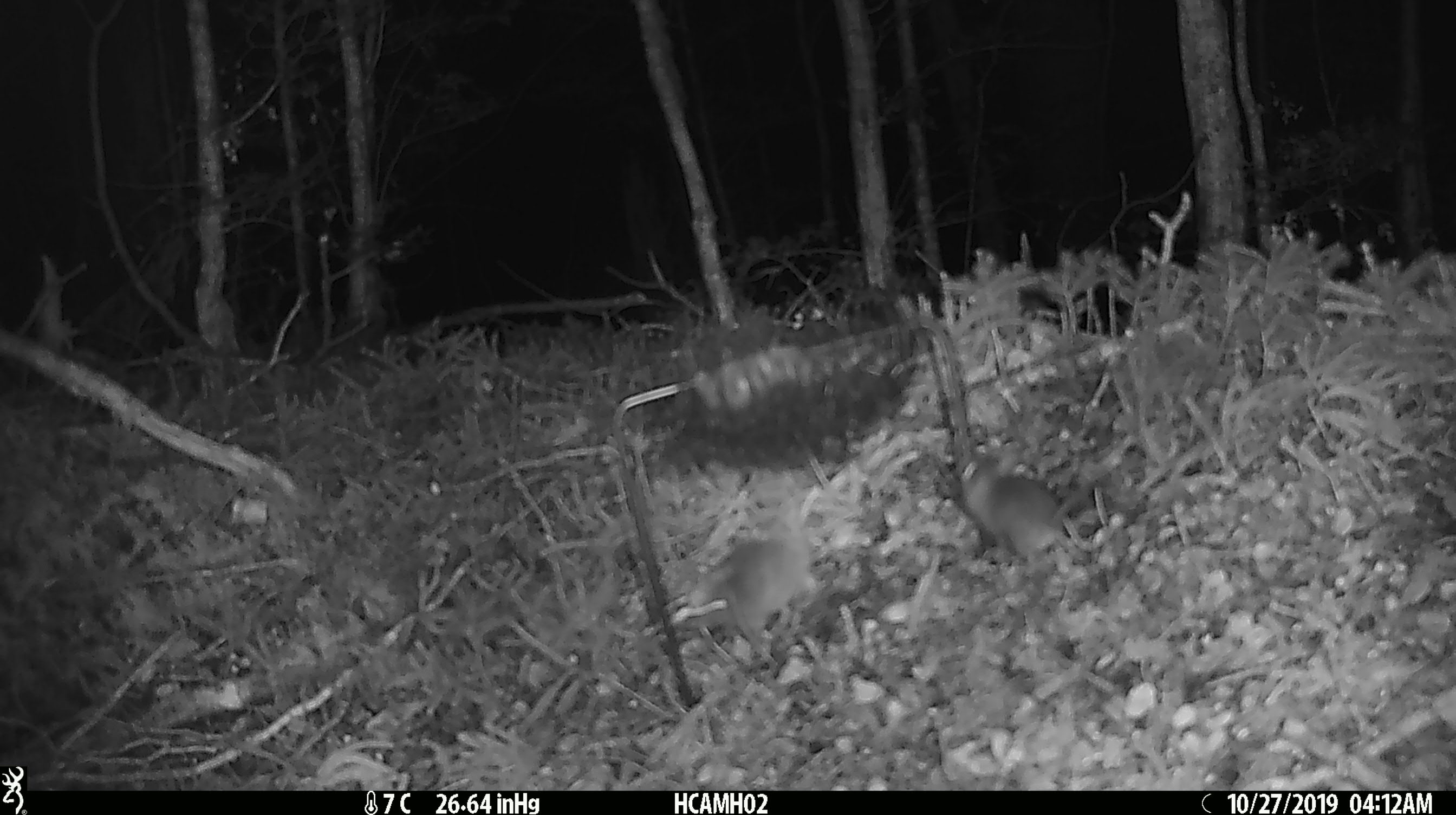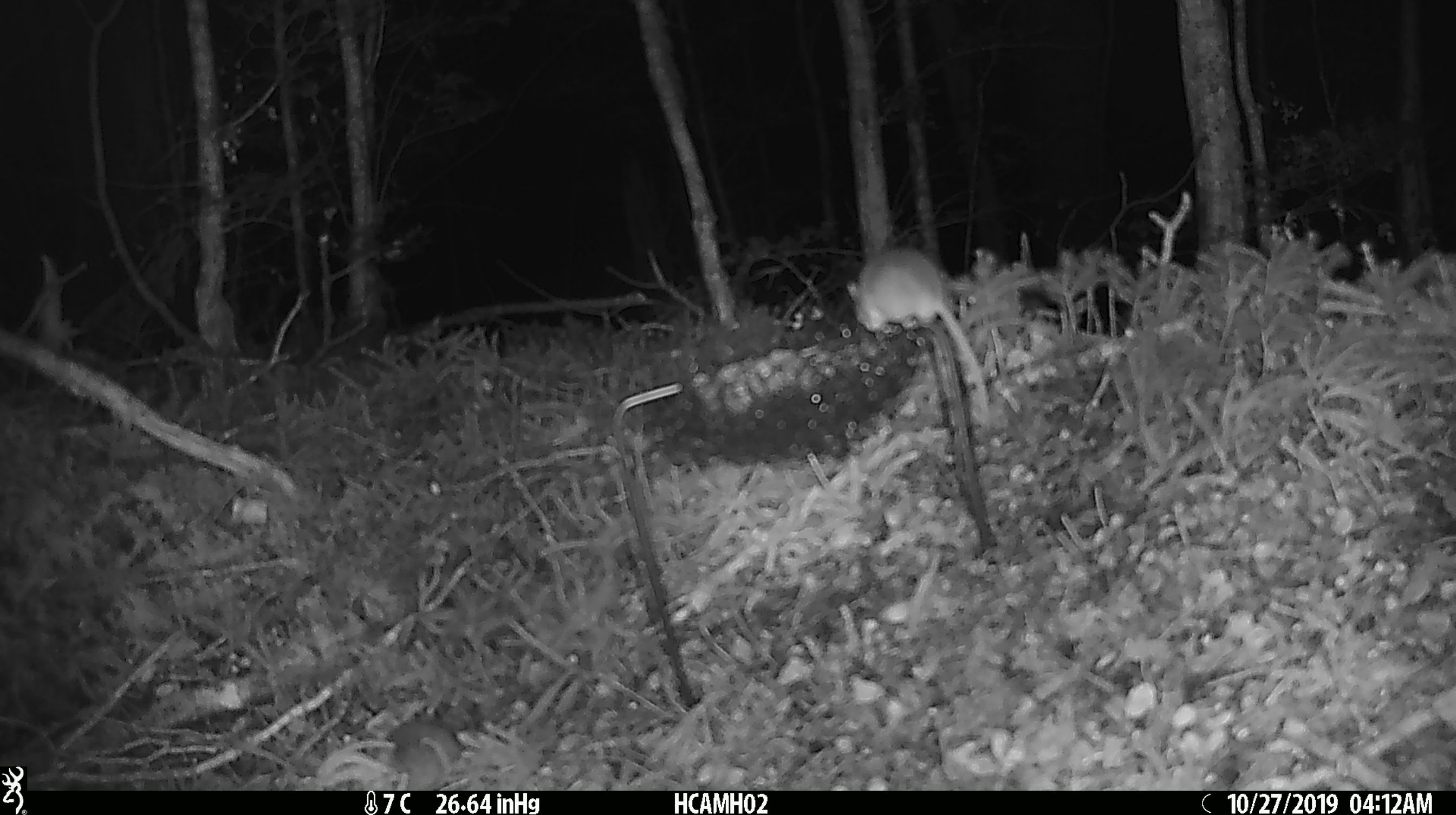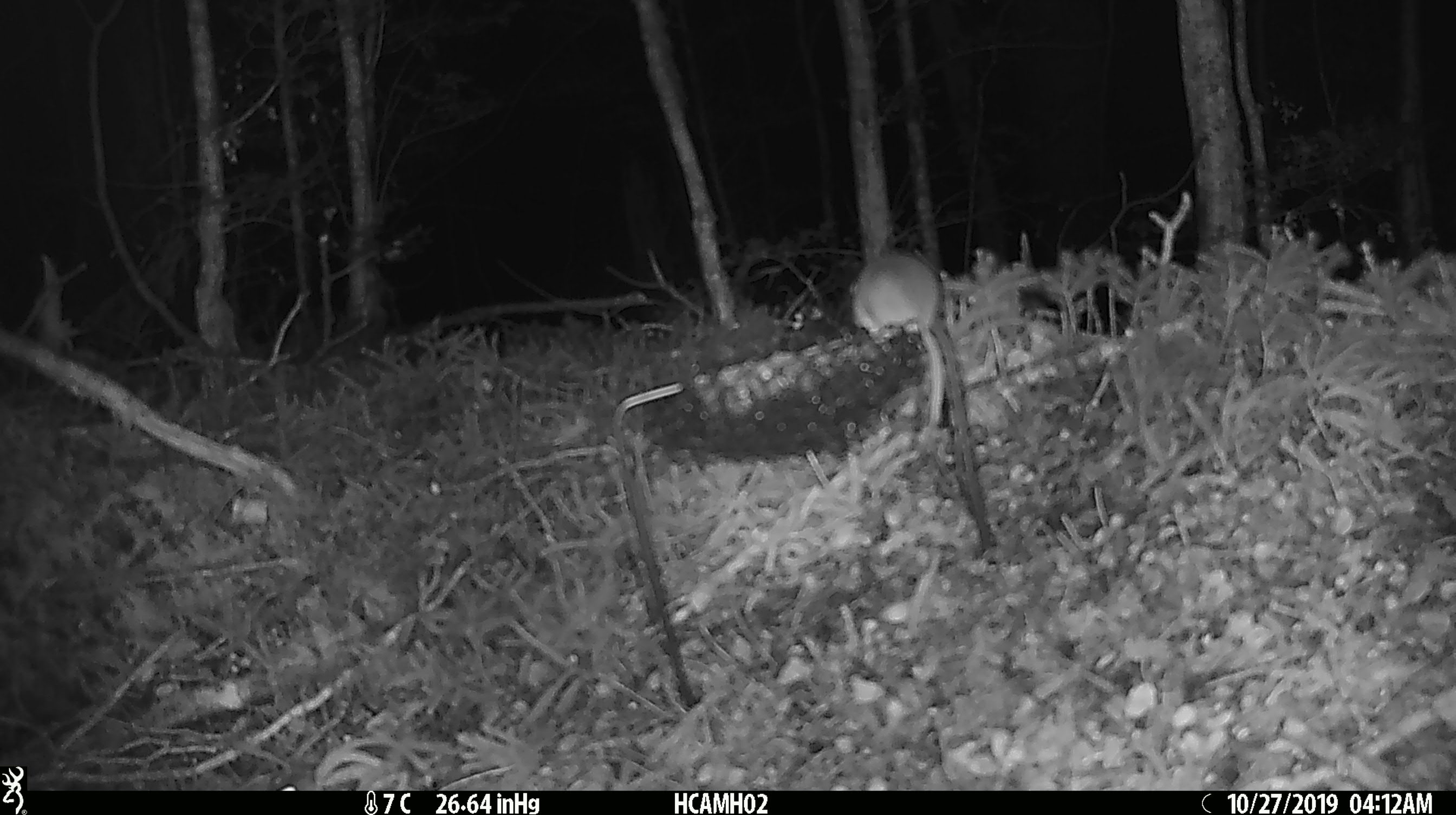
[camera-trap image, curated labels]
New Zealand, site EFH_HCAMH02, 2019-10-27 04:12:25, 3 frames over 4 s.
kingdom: Animalia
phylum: Chordata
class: Mammalia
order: Rodentia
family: Muridae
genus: Mus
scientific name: Mus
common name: mouse